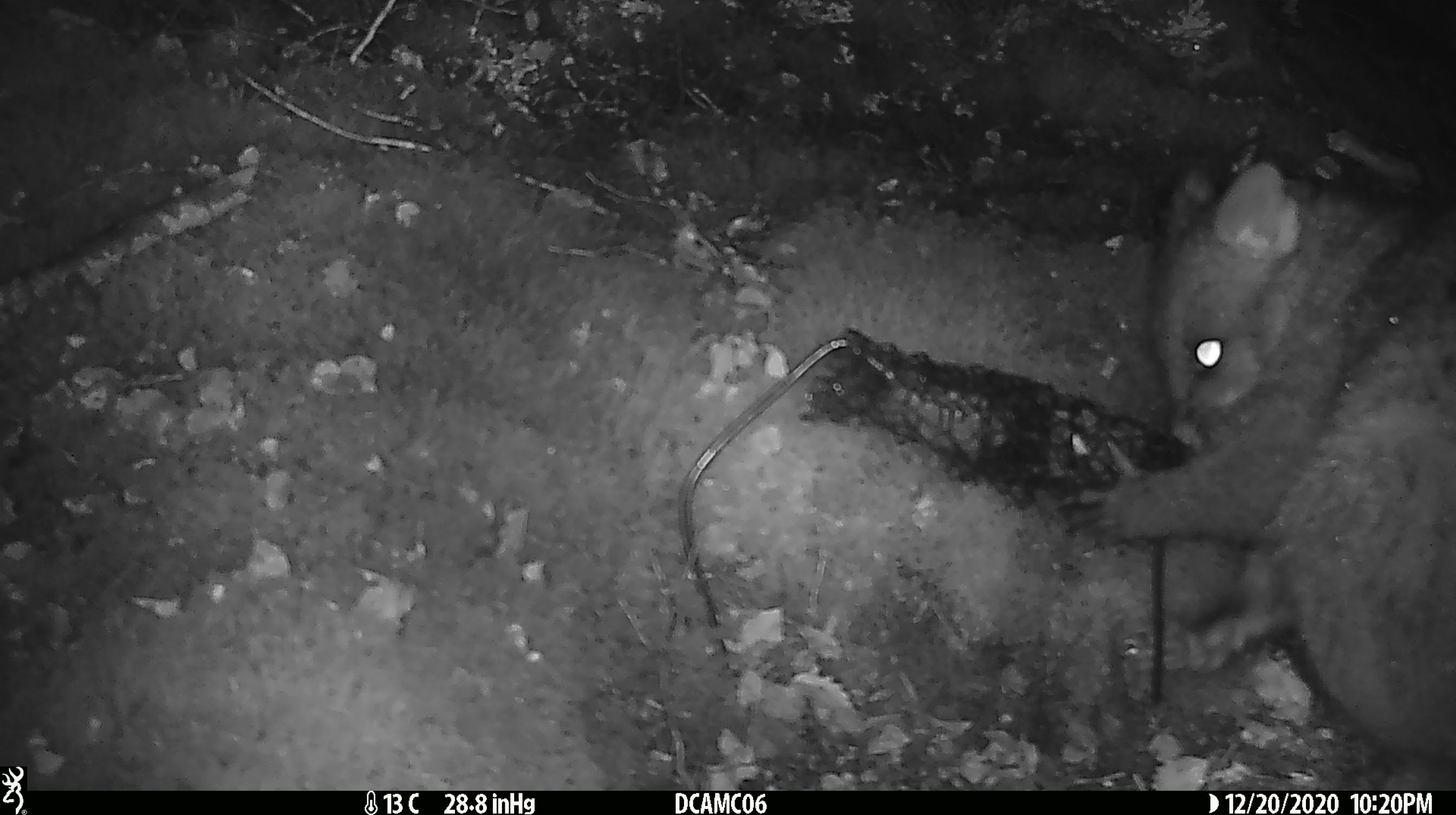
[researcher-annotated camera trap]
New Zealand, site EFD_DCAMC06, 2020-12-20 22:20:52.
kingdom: Animalia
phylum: Chordata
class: Mammalia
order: Diprotodontia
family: Phalangeridae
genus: Trichosurus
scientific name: Trichosurus vulpecula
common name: common brushtail possum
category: possum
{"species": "possum (common brushtail possum) (Trichosurus vulpecula)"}